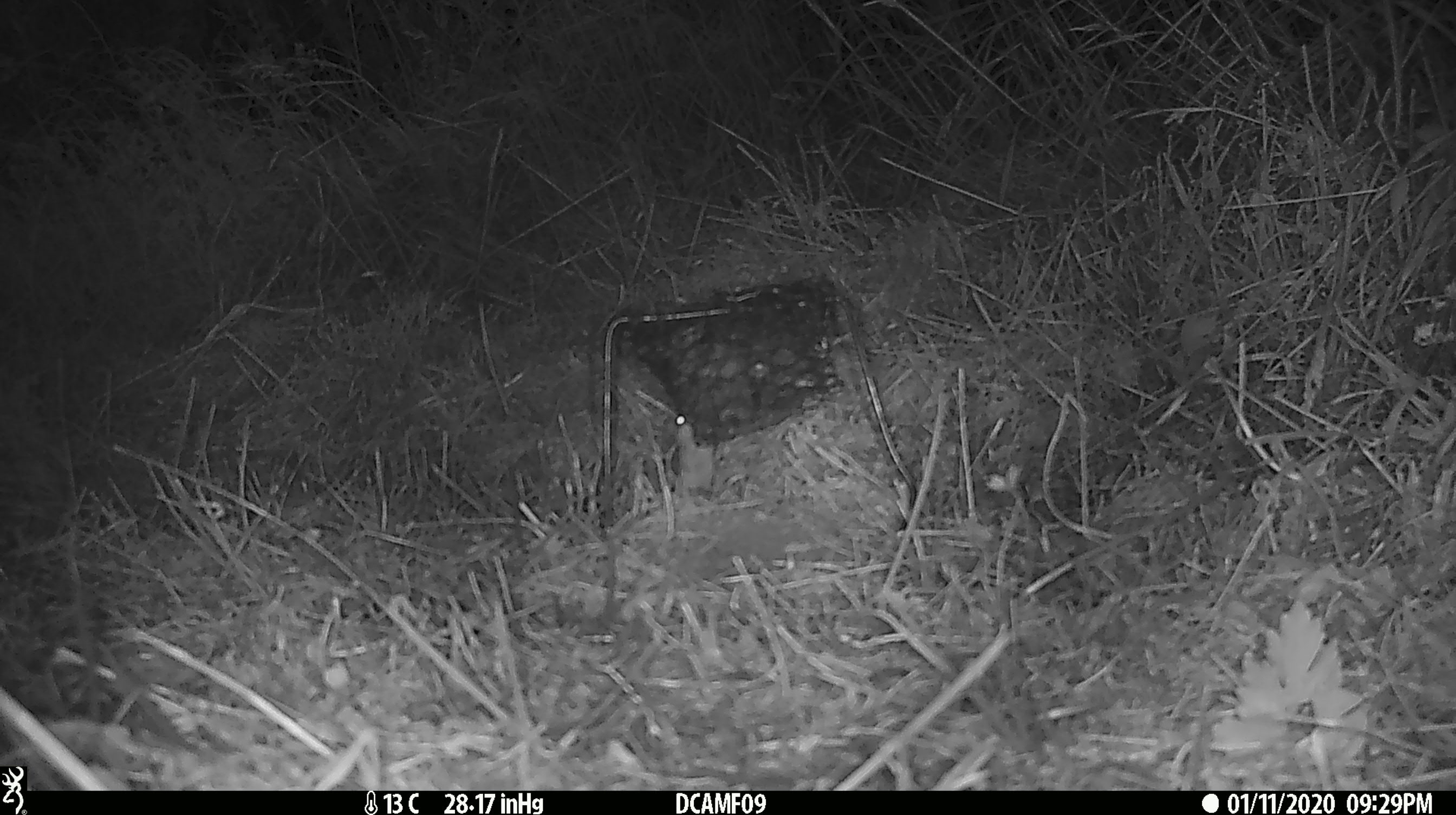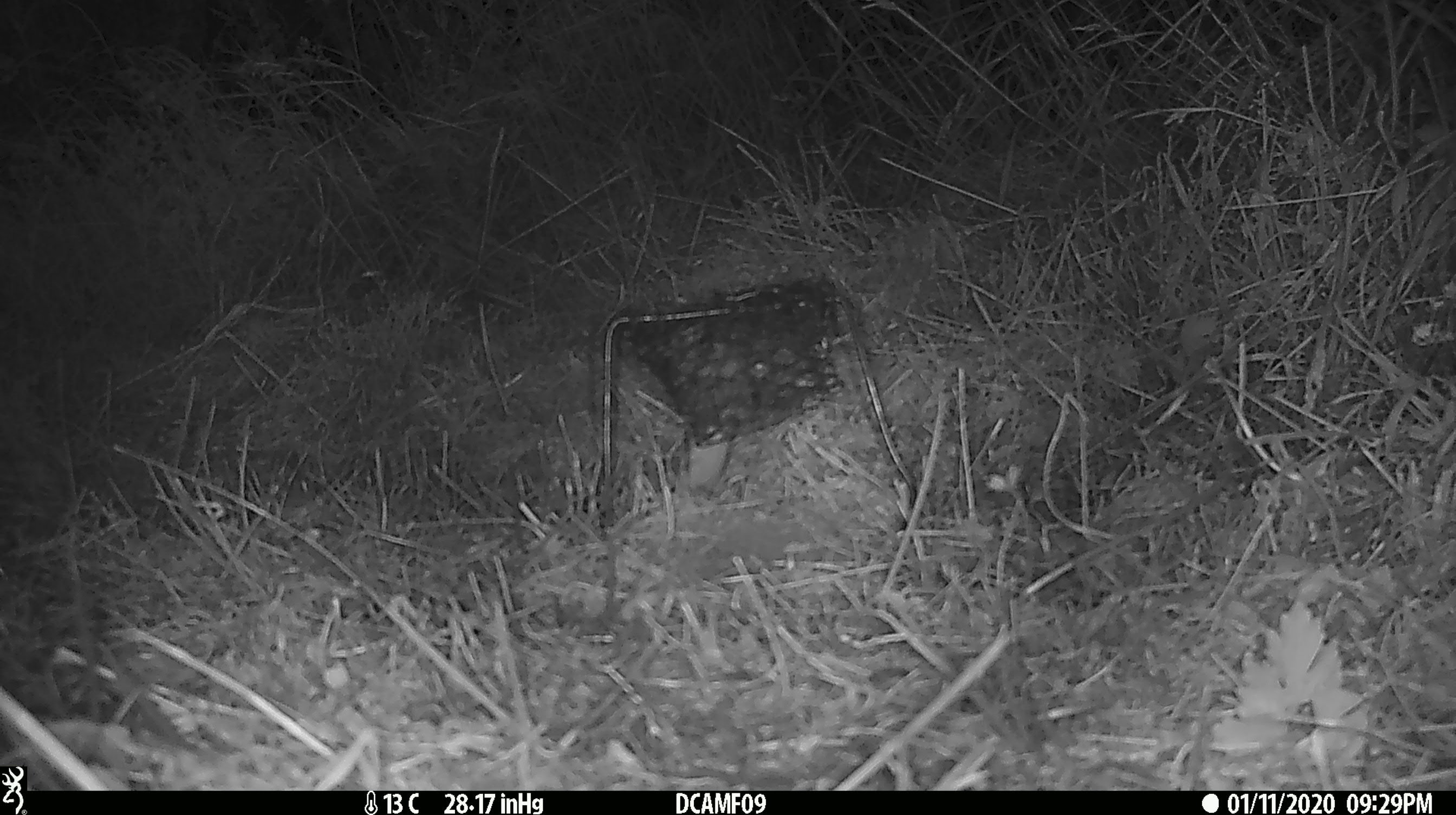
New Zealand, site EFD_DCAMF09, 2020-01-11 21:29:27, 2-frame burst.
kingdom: Animalia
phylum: Chordata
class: Mammalia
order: Rodentia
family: Muridae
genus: Mus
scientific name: Mus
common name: mouse